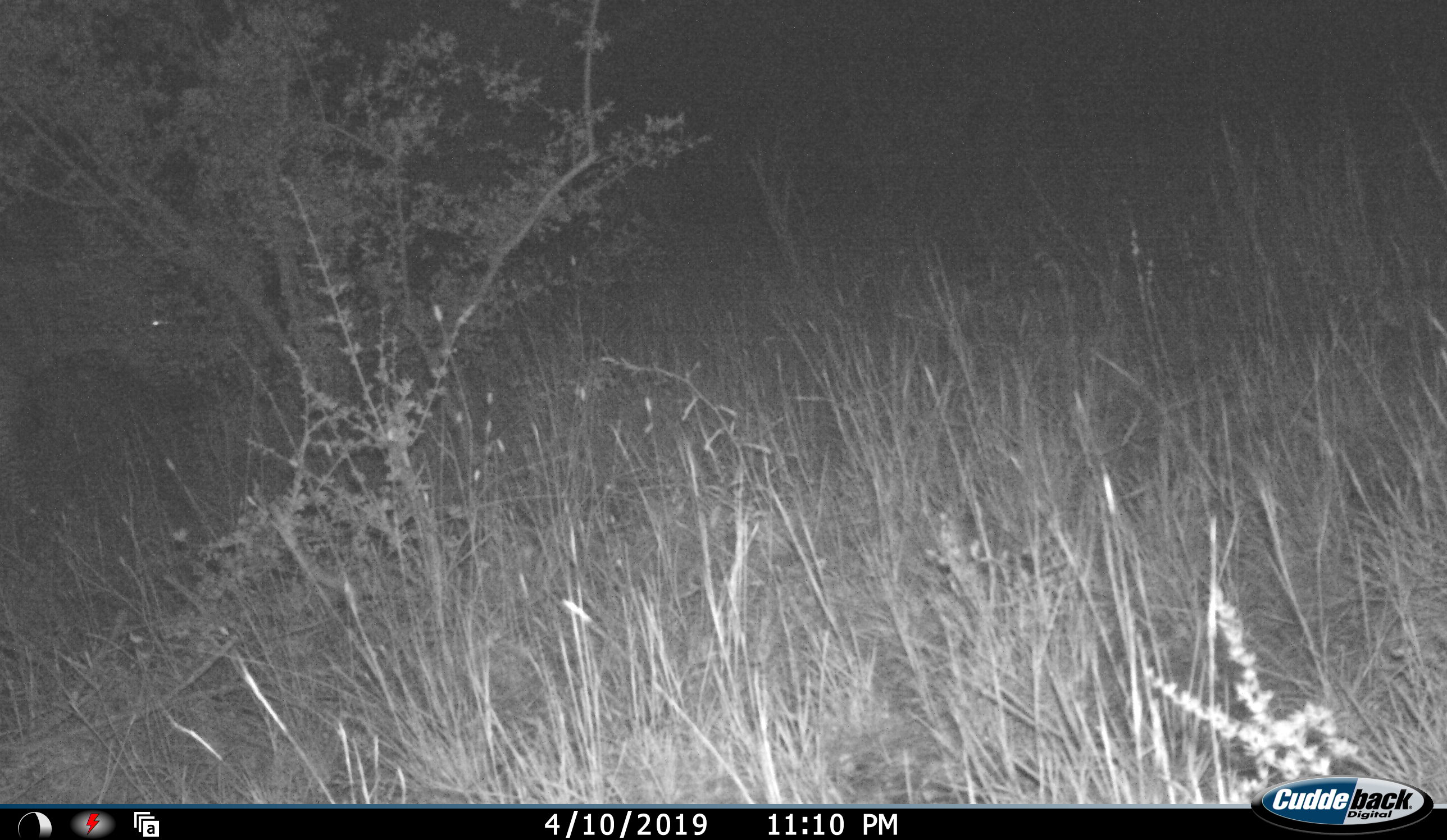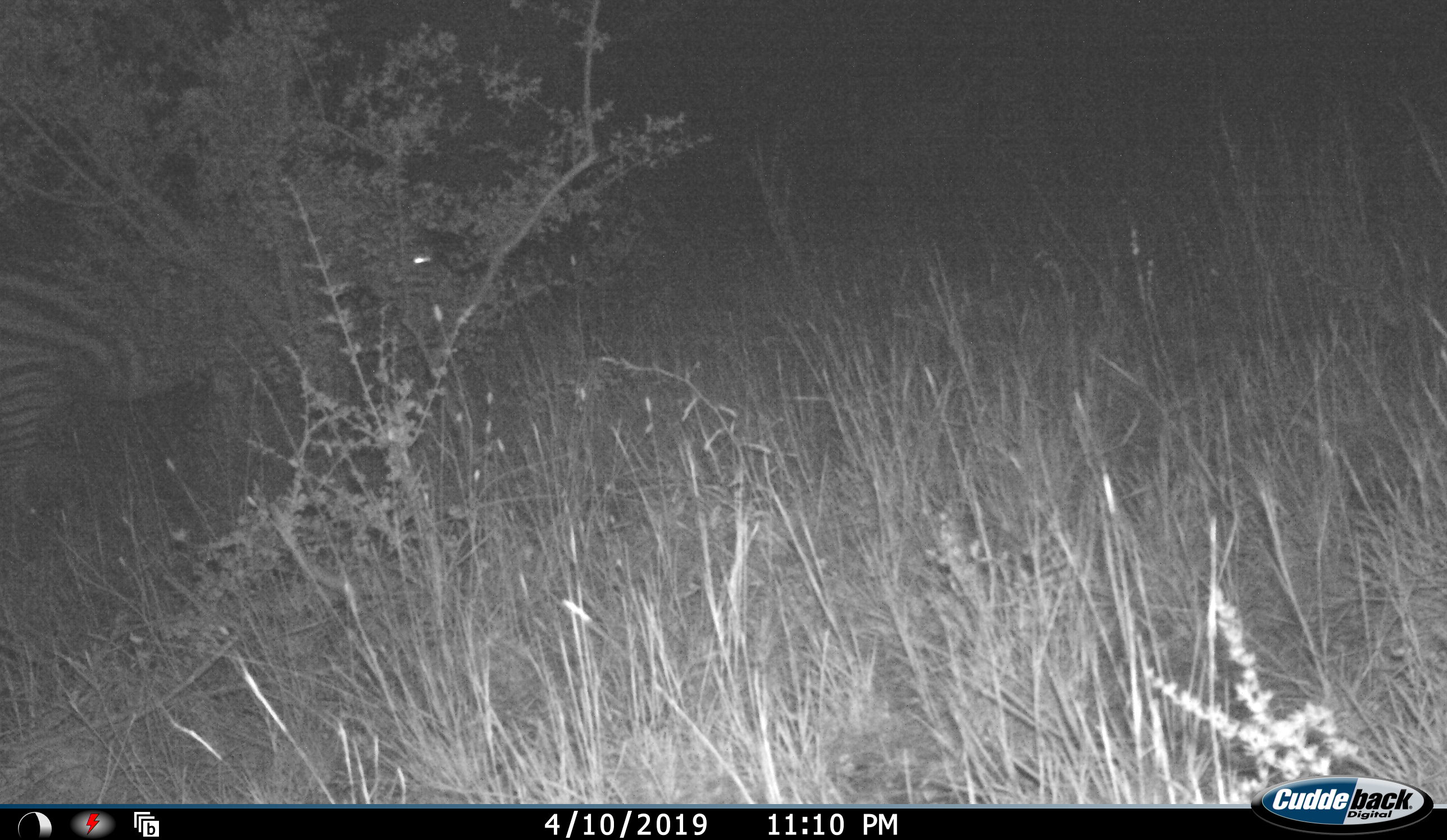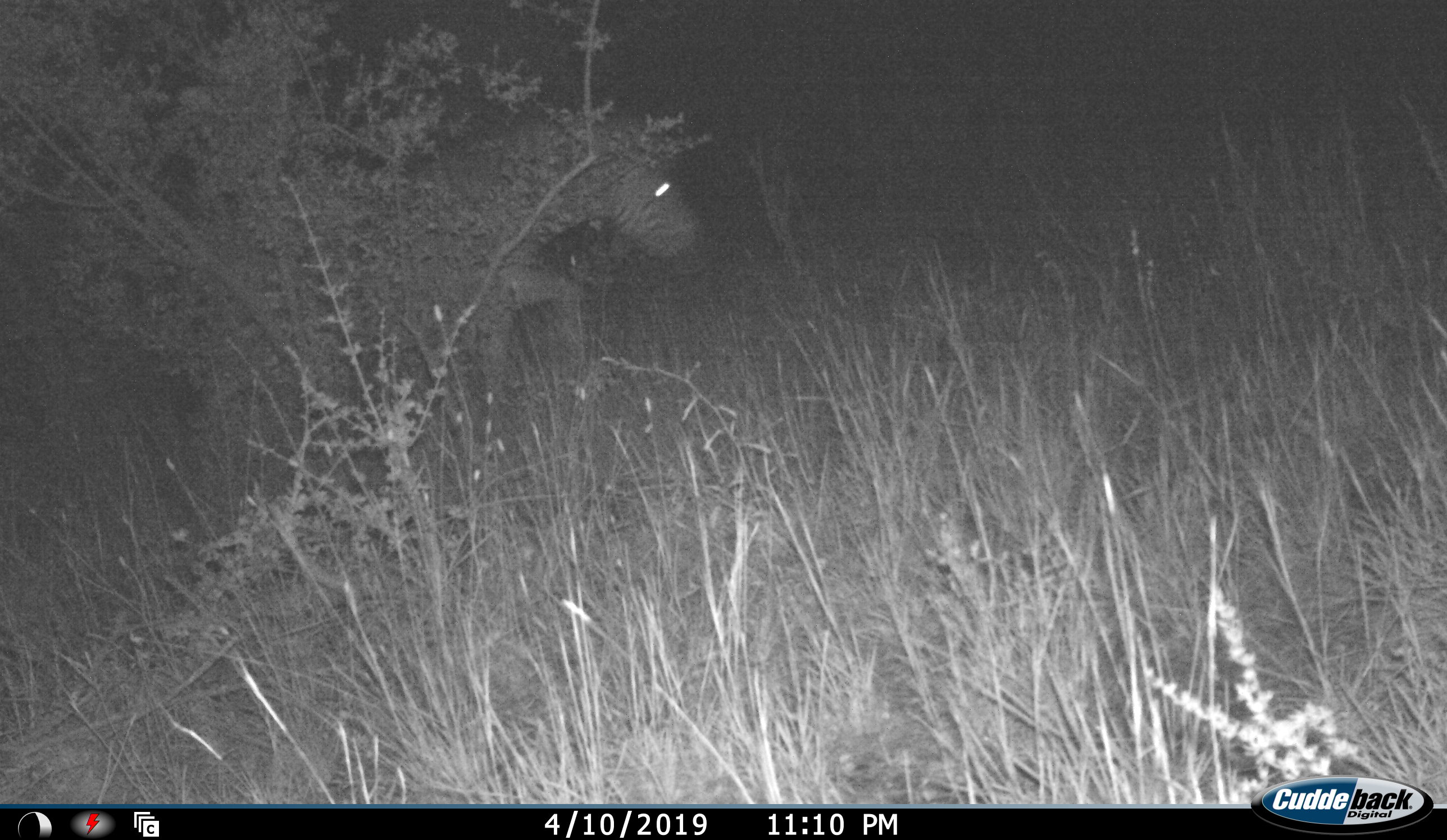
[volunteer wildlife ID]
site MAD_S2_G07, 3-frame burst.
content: unidentified animal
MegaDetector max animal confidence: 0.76